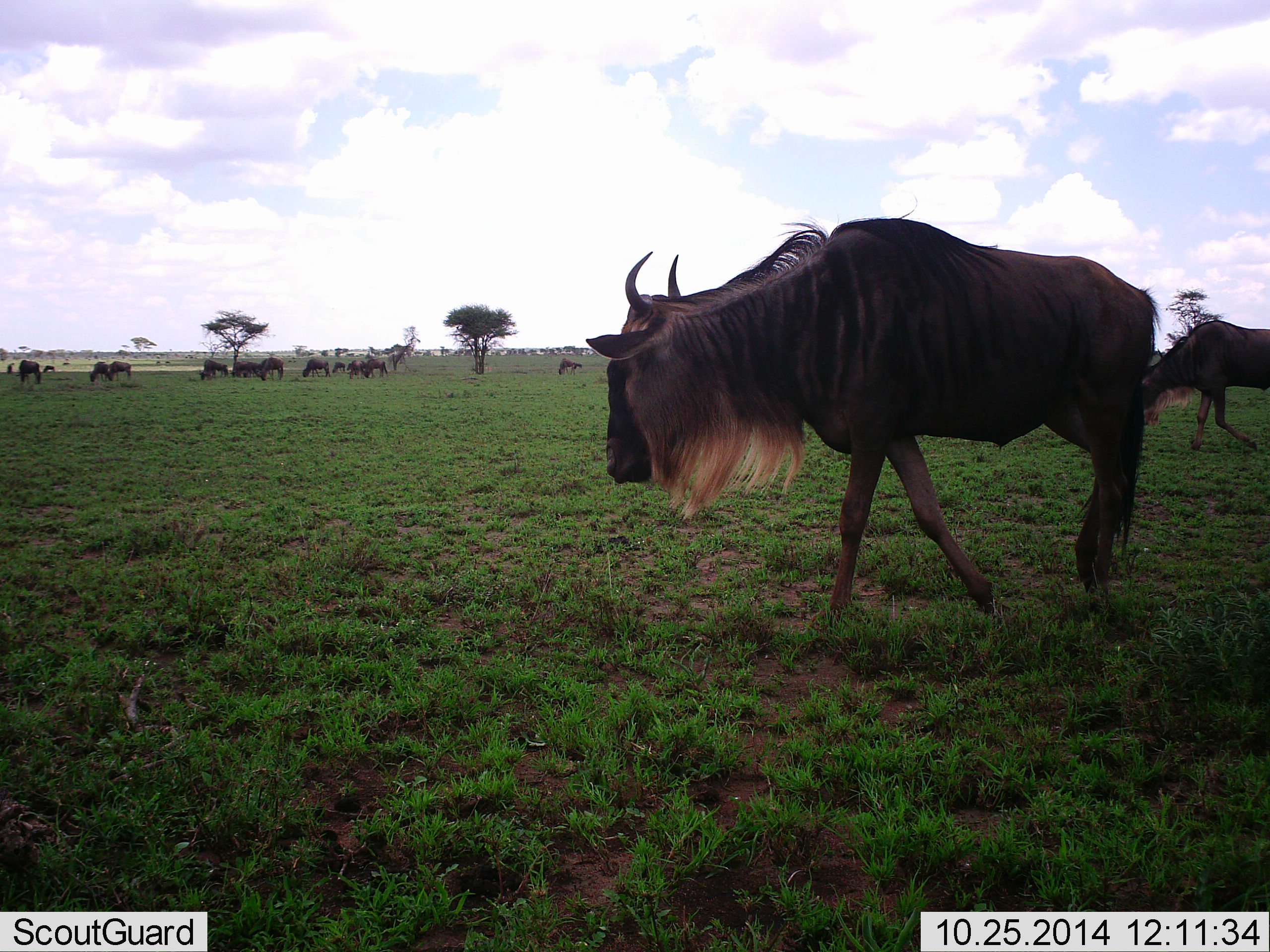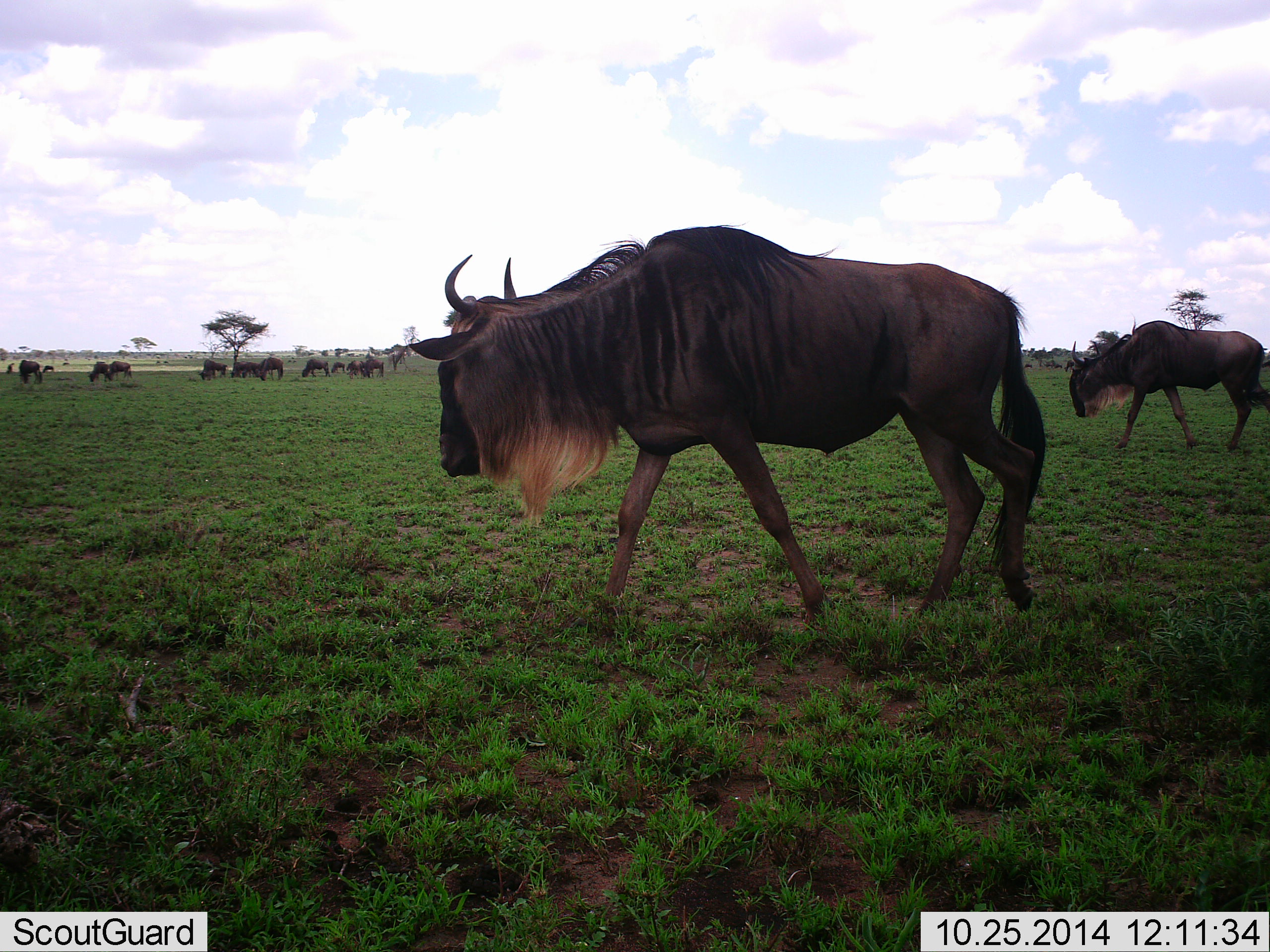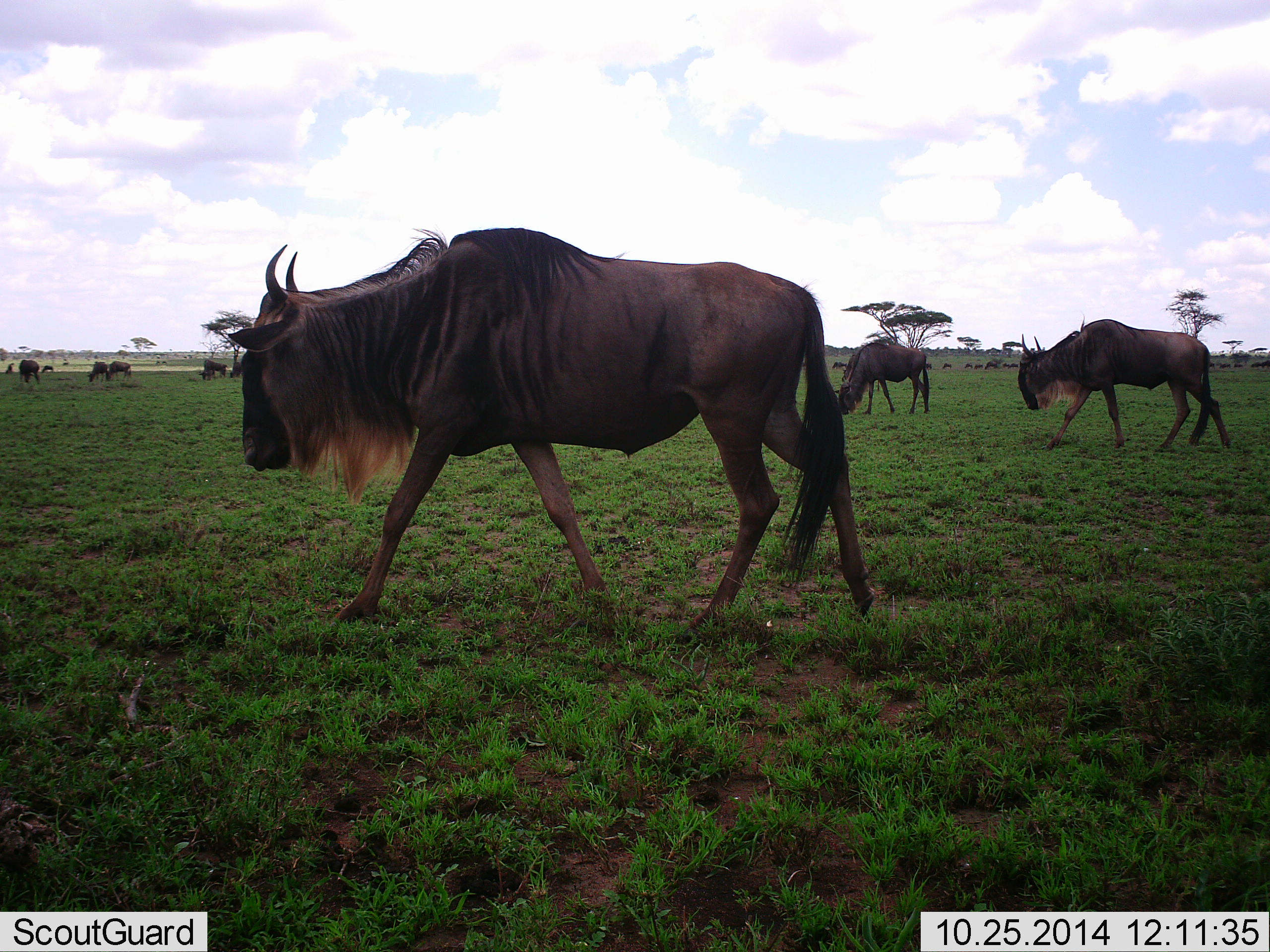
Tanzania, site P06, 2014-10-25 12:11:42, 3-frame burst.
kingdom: Animalia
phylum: Chordata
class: Mammalia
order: Artiodactyla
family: Bovidae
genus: Connochaetes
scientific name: Connochaetes taurinus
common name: blue wildebeest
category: wildebeest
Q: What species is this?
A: Wildebeest (blue wildebeest) (Connochaetes taurinus).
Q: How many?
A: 11-50.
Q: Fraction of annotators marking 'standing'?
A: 50%.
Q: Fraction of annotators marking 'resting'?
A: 0%.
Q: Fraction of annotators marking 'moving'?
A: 70%.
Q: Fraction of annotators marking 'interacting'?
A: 0%.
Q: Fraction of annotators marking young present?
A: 0%.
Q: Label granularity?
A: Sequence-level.